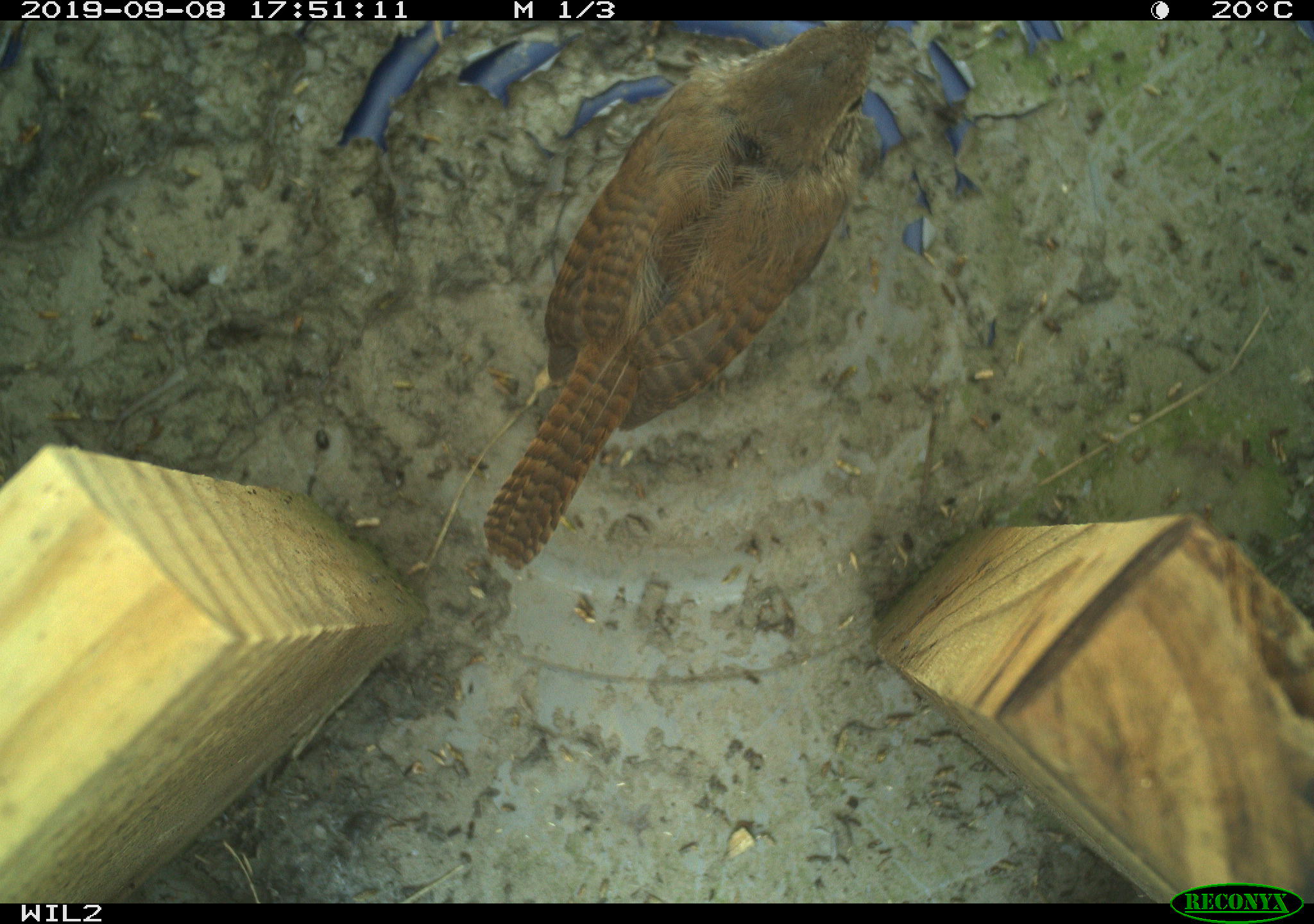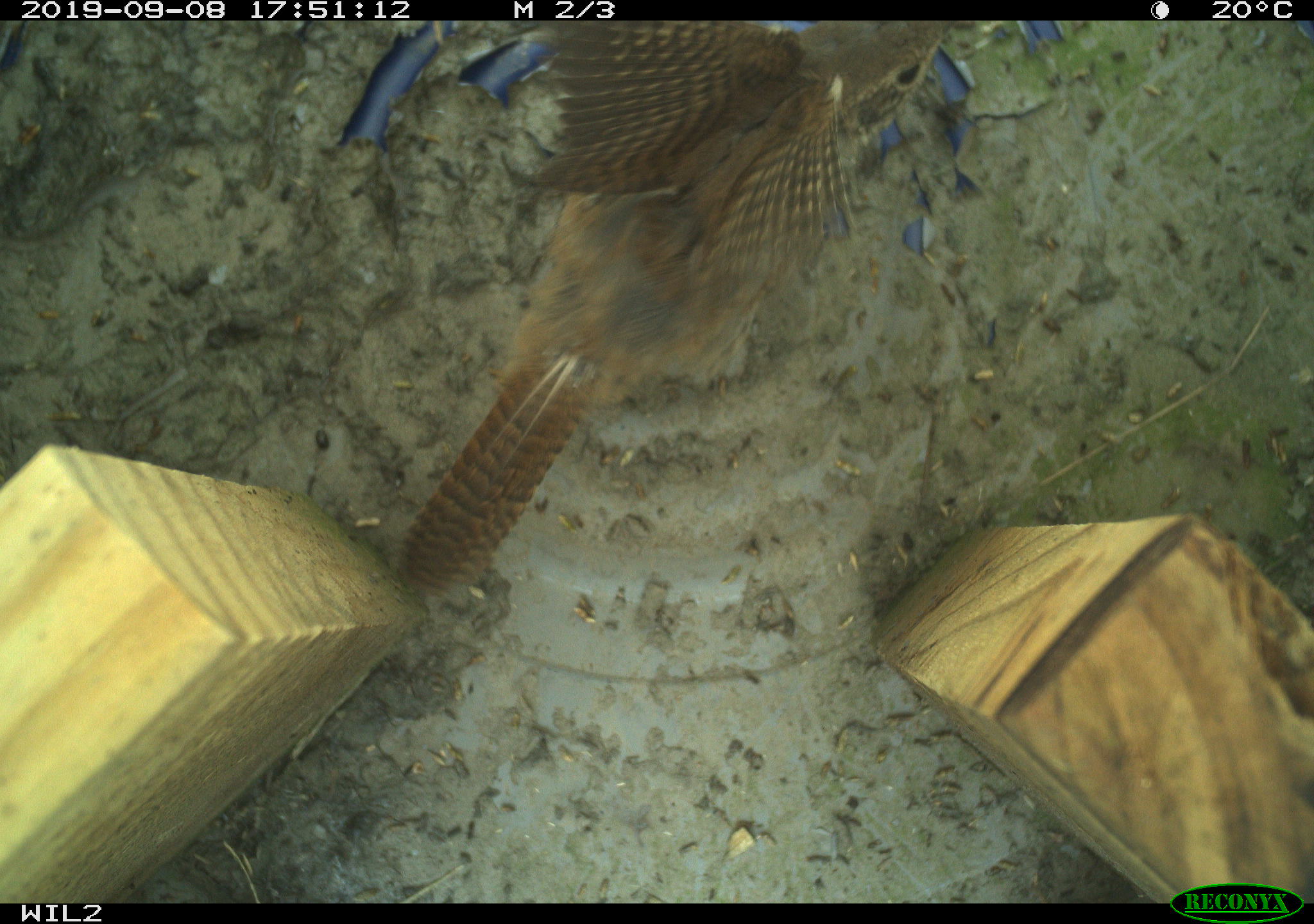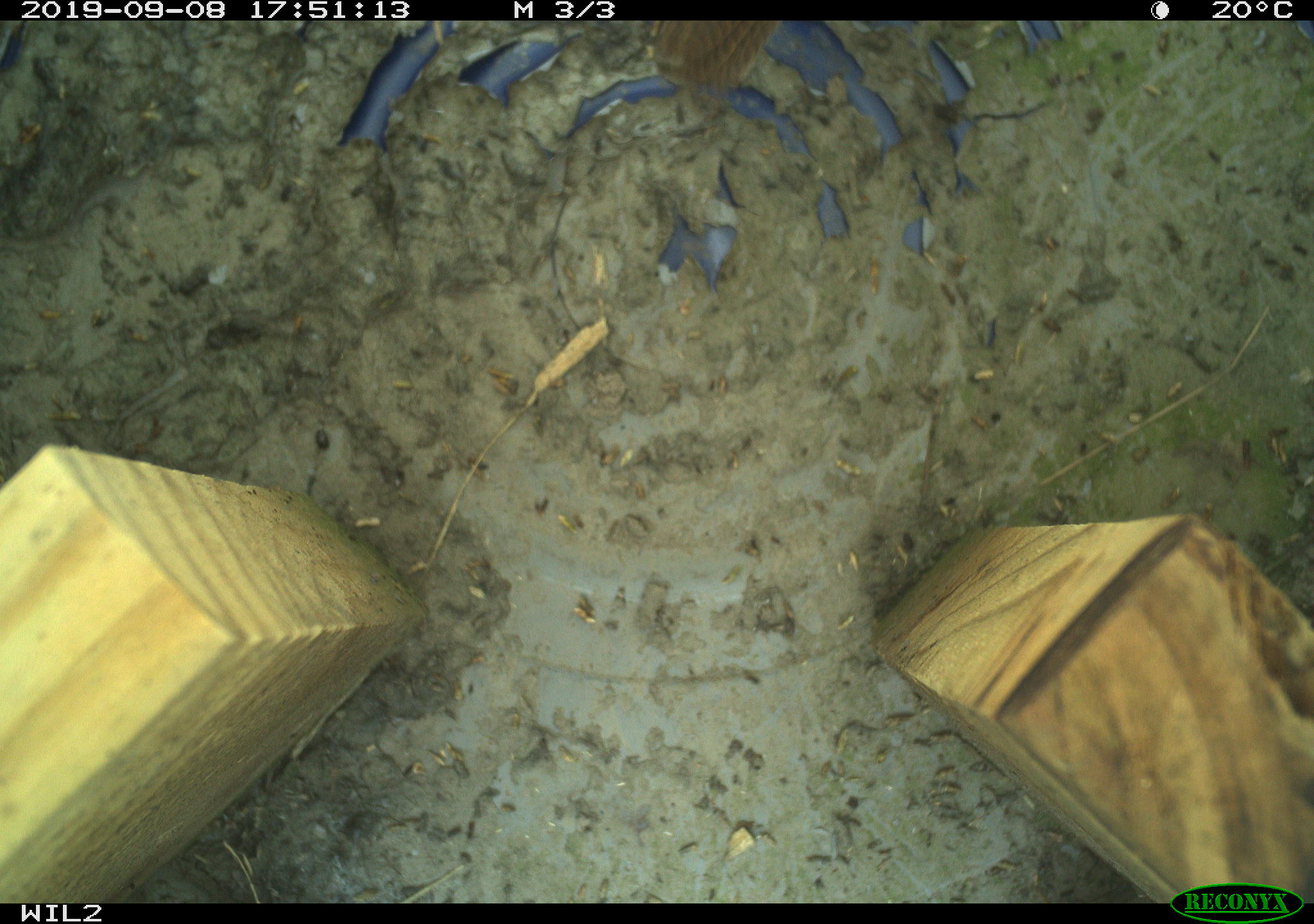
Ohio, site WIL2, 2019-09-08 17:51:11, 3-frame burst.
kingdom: Animalia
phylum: Chordata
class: Aves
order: Passeriformes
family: Troglodytidae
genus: Troglodytes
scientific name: Troglodytes aedon aedon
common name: northern house wren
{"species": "northern house wren (Troglodytes aedon aedon)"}